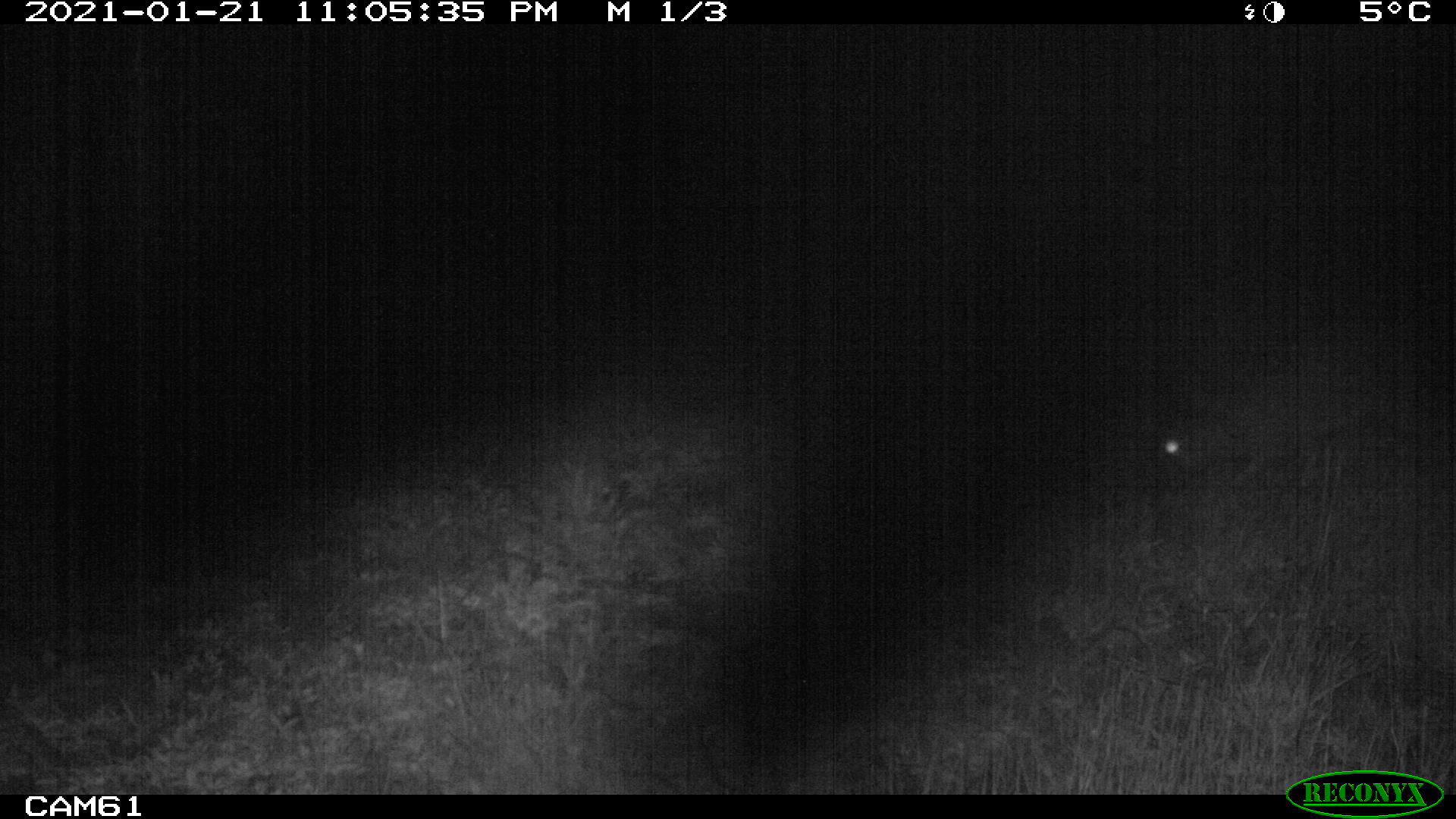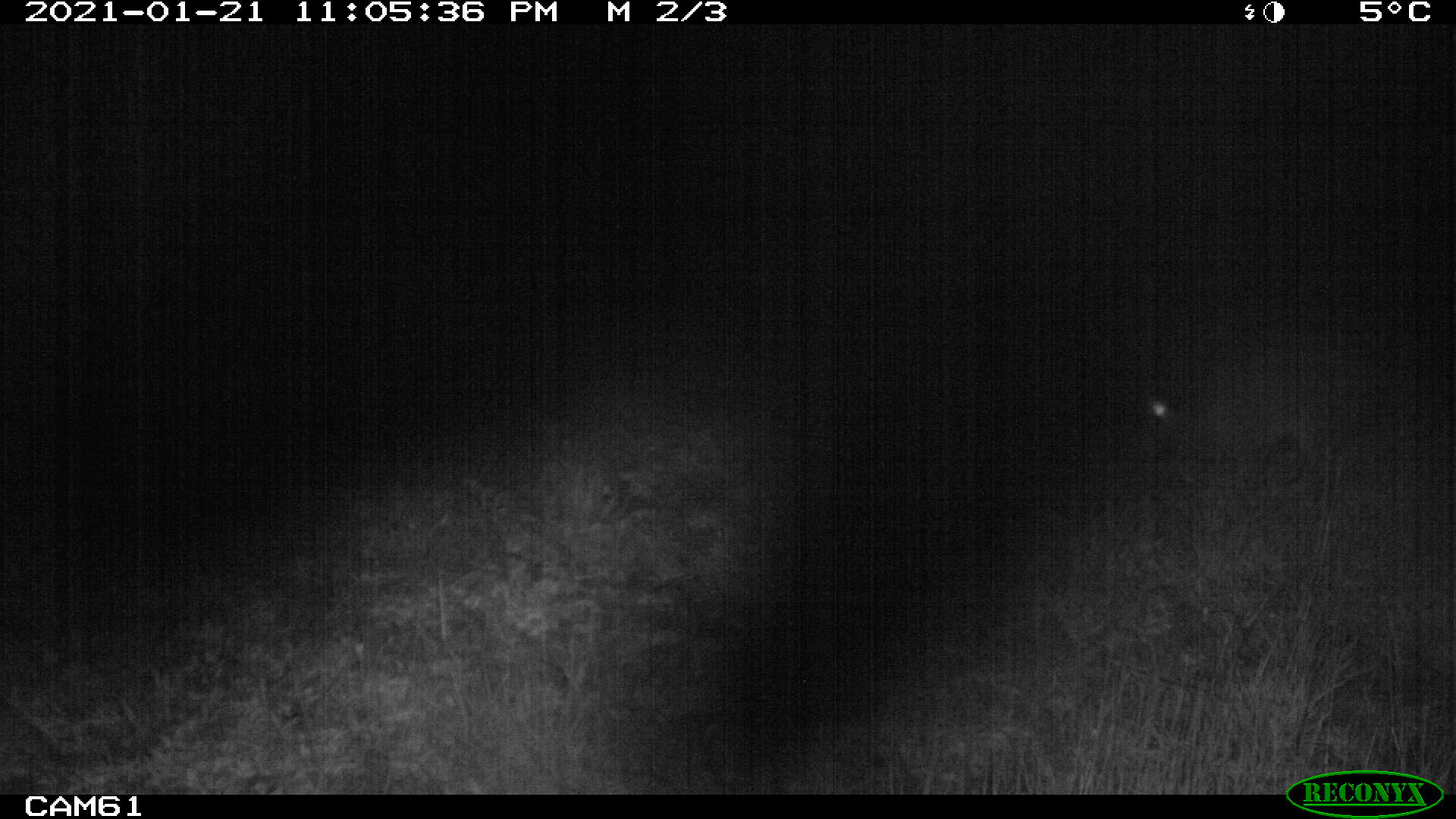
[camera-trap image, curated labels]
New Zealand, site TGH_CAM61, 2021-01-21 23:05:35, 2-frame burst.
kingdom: Animalia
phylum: Chordata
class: Mammalia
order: Lagomorpha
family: Leporidae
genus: Oryctolagus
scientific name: Oryctolagus cuniculus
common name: european rabbit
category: rabbit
Rabbit (european rabbit) (Oryctolagus cuniculus).